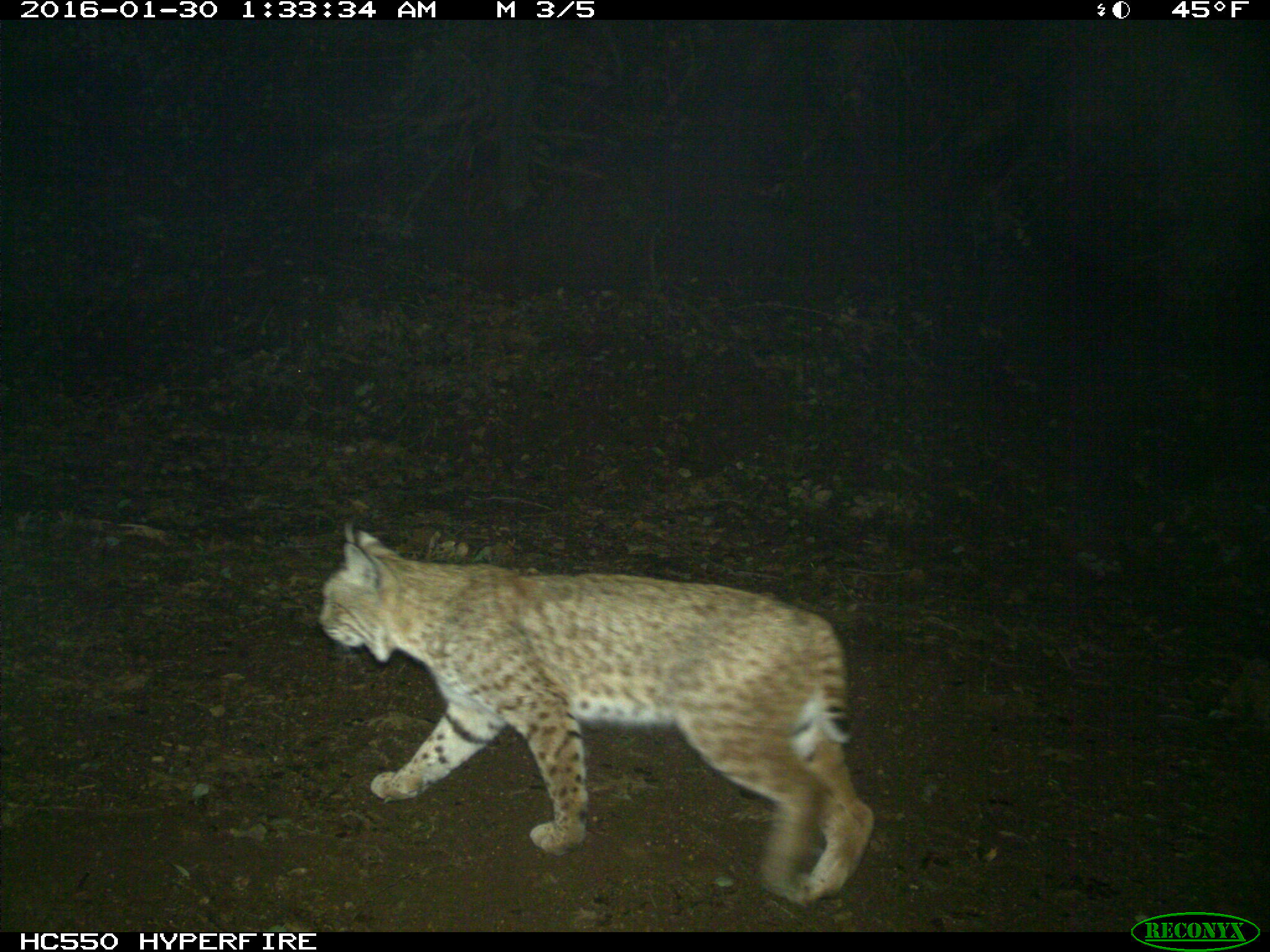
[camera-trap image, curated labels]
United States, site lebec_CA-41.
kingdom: Animalia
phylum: Chordata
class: Mammalia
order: Carnivora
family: Felidae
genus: Lynx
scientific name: Lynx rufus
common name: bobcat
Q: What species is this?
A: Lynx rufus (bobcat).